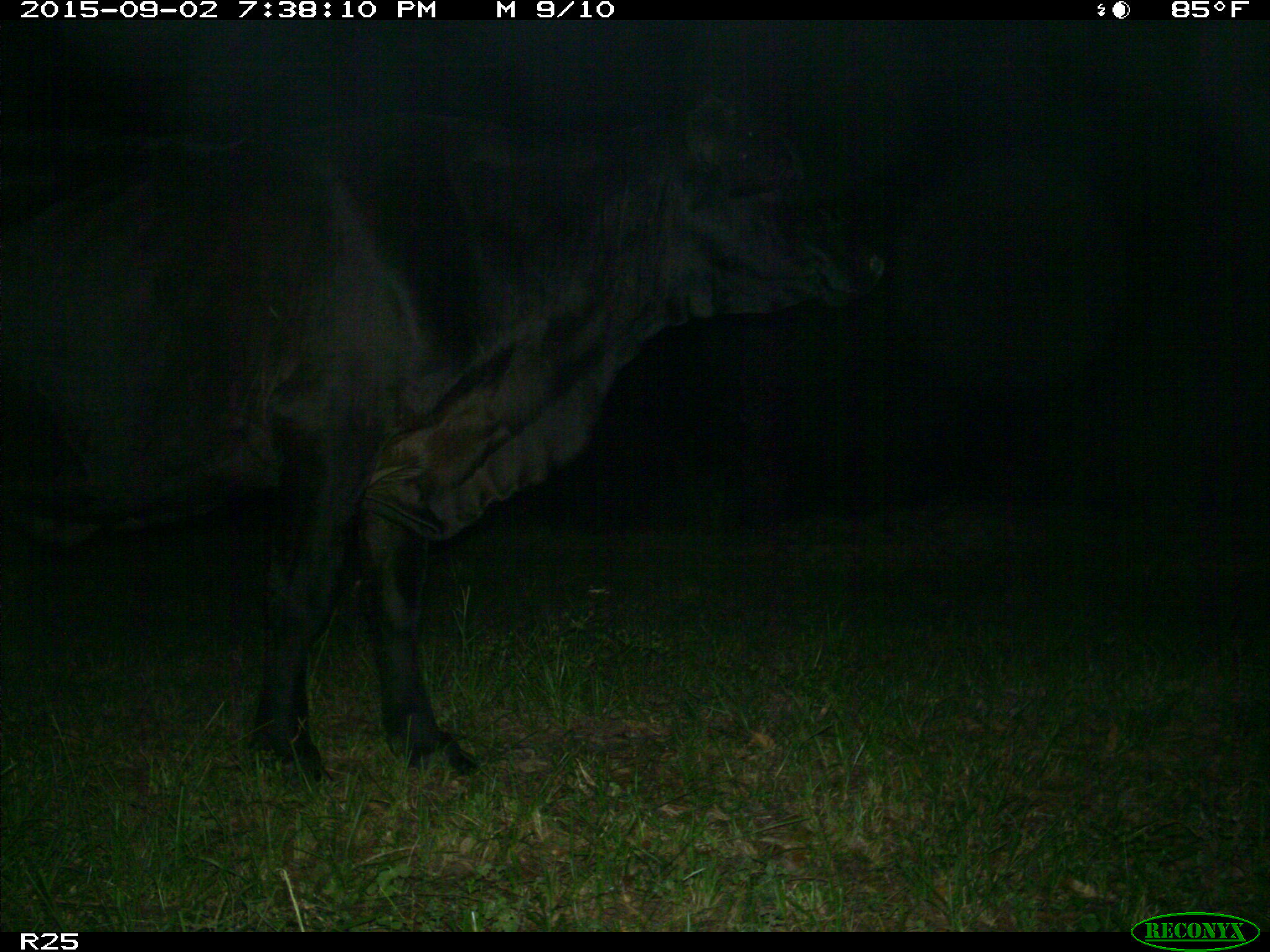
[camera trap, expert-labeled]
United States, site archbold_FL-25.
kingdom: Animalia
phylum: Chordata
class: Mammalia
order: Artiodactyla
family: Bovidae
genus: Bos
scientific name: Bos taurus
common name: domestic cow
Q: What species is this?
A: Bos taurus (domestic cow).